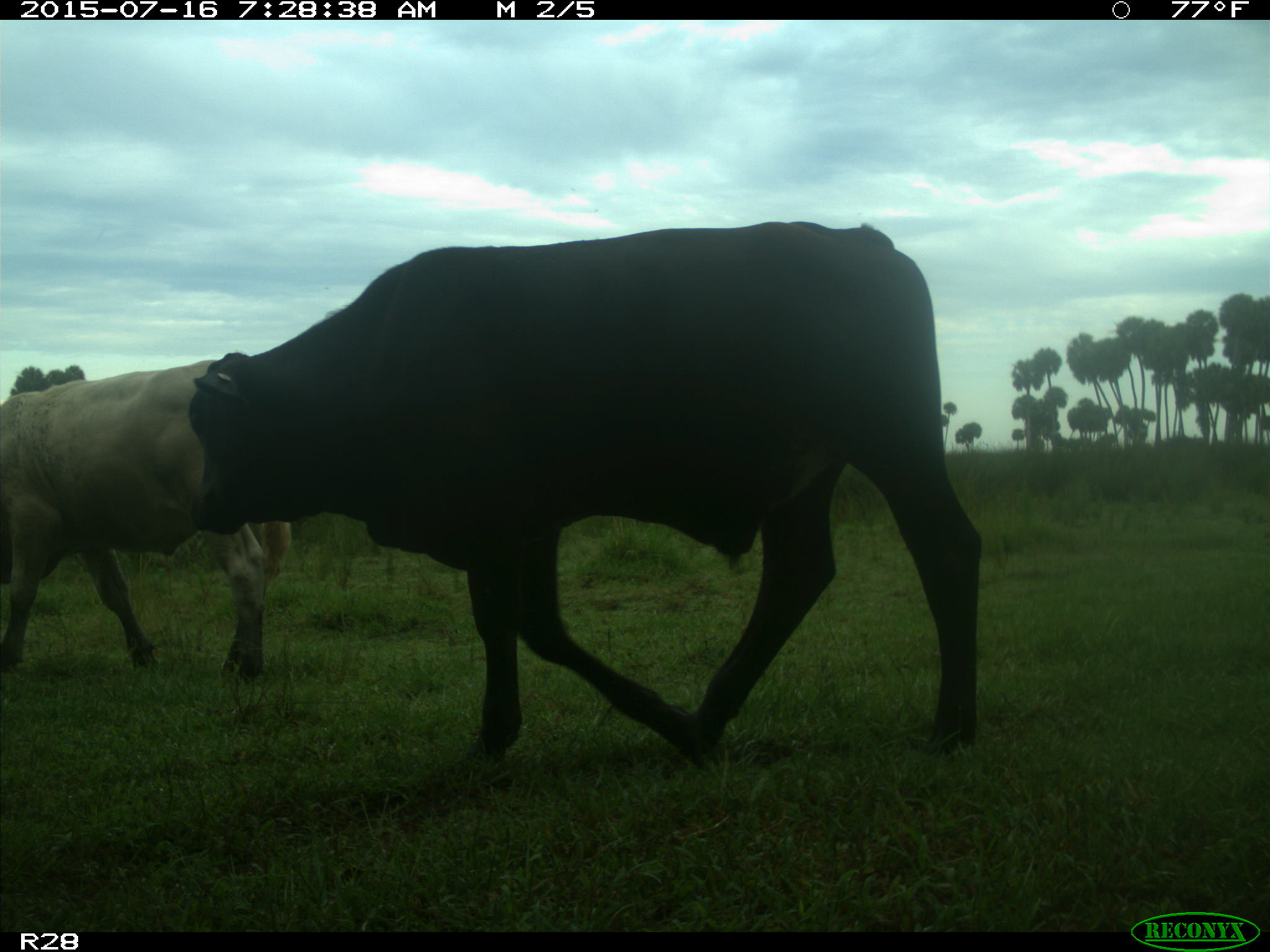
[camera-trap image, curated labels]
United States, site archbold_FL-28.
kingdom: Animalia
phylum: Chordata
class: Mammalia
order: Artiodactyla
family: Bovidae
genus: Bos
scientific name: Bos taurus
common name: domestic cow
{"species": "Bos taurus (domestic cow)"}